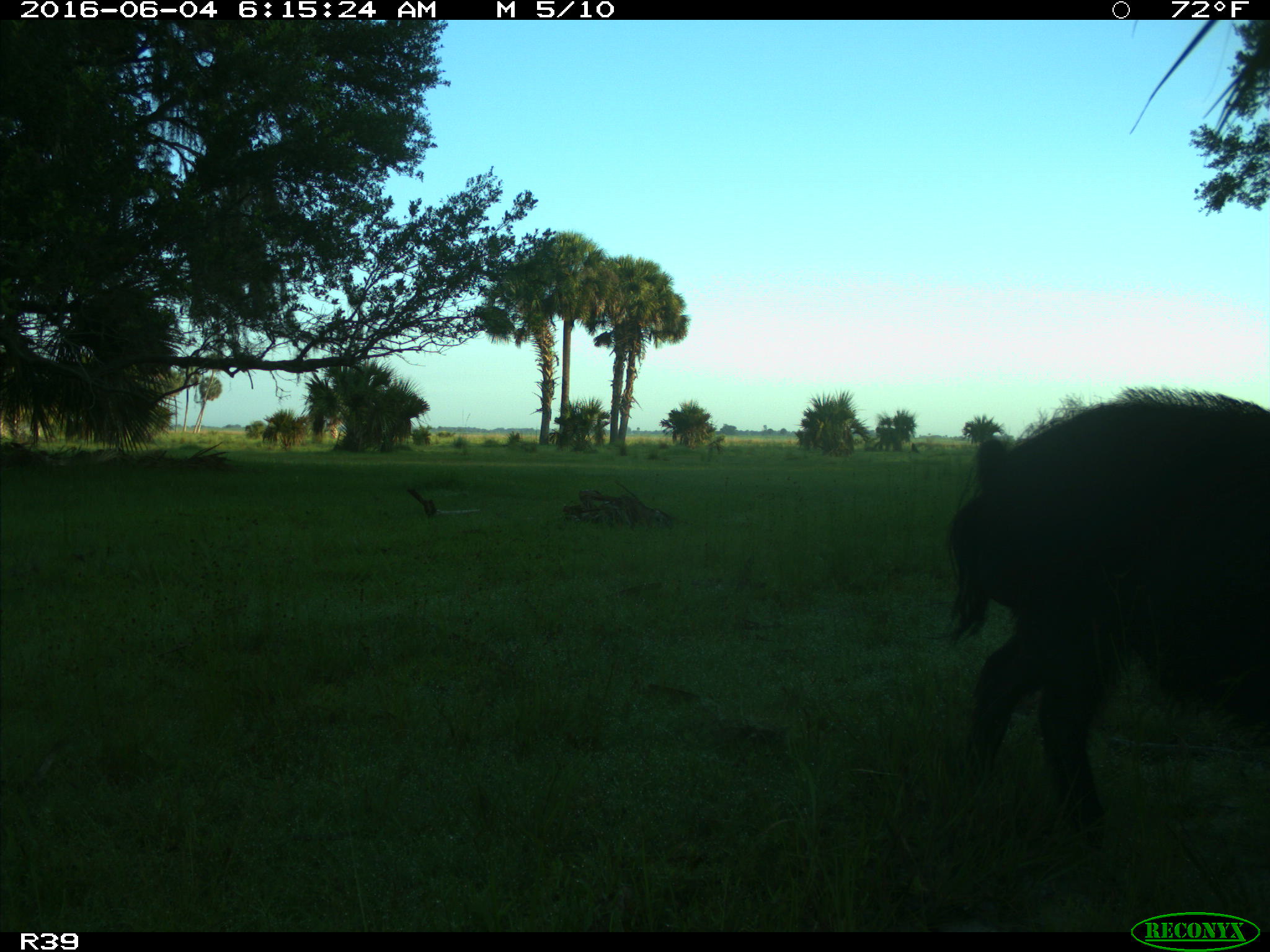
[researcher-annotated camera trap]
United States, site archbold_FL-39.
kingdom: Animalia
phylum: Chordata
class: Mammalia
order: Artiodactyla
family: Suidae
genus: Sus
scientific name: Sus scrofa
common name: wild boar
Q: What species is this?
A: Sus scrofa (wild boar).